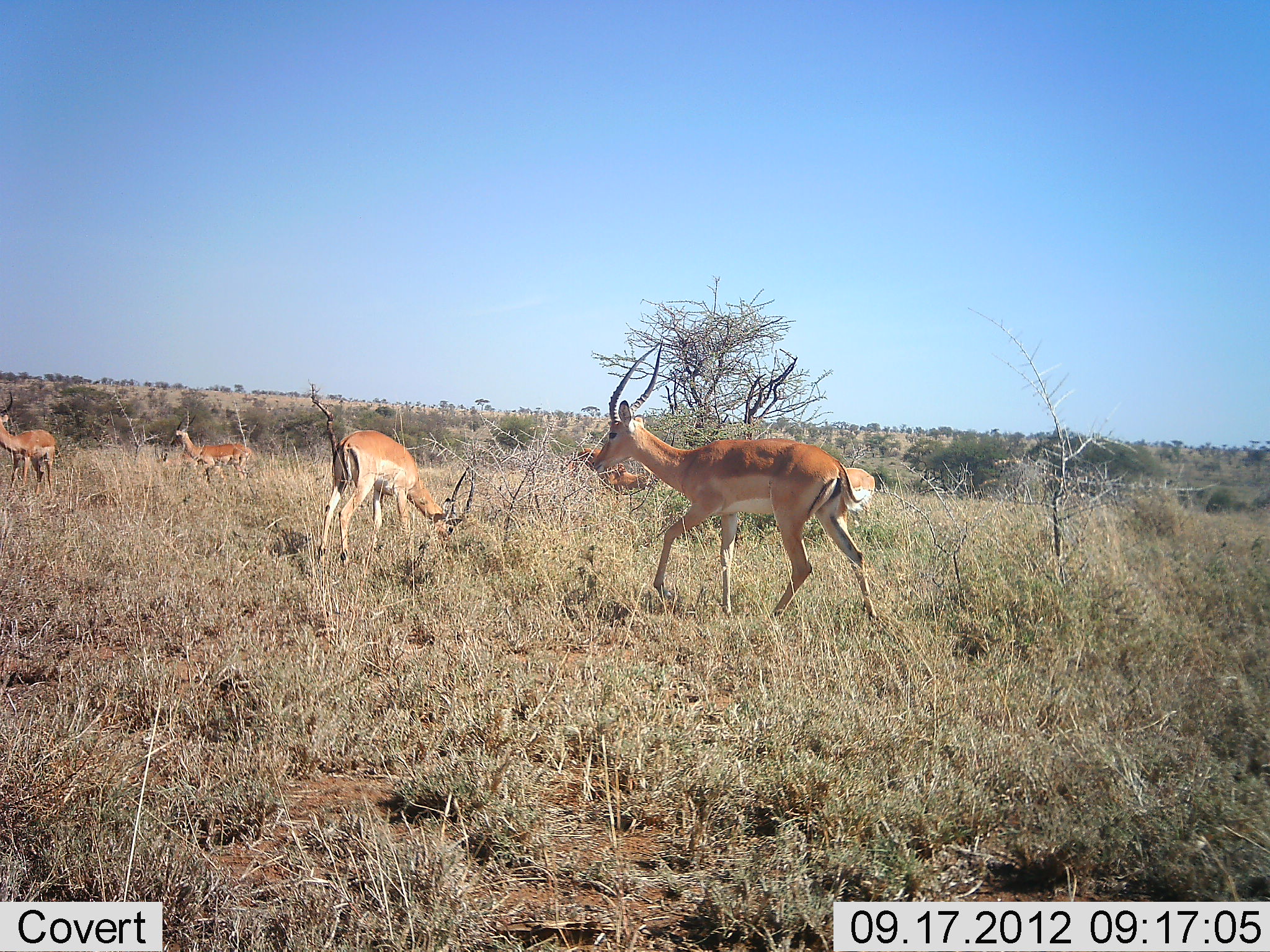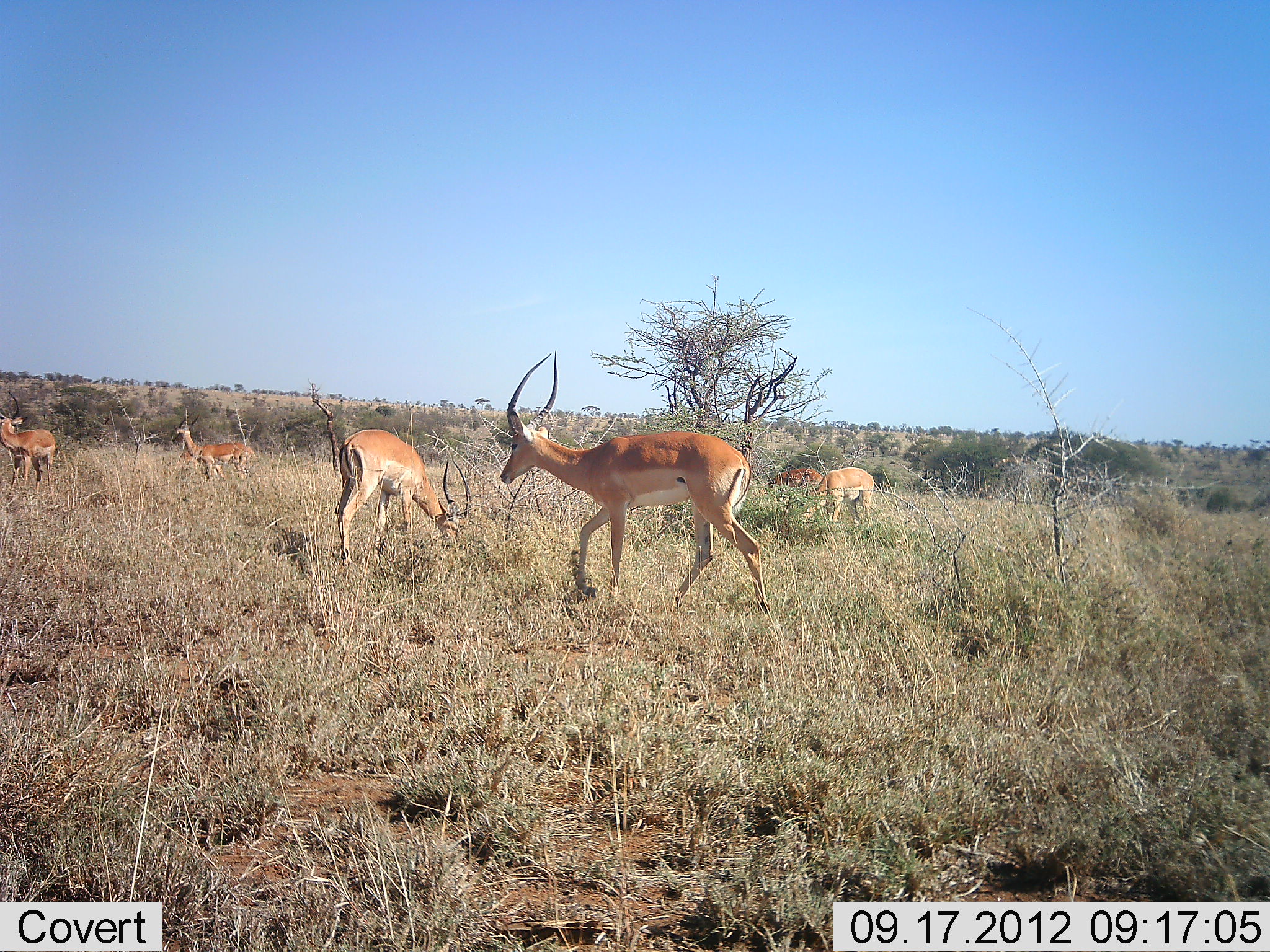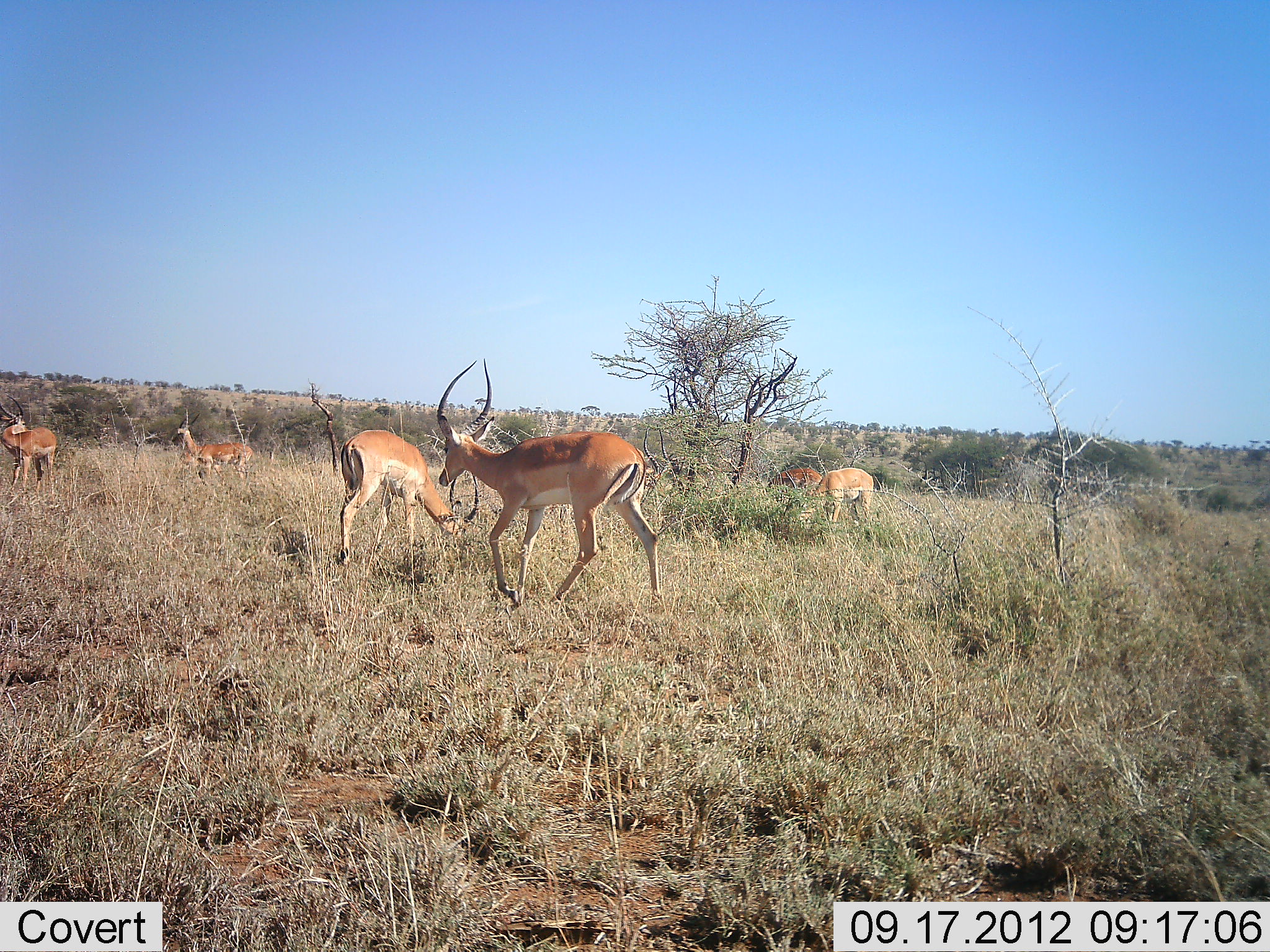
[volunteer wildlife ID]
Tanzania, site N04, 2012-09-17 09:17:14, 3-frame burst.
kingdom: Animalia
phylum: Chordata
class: Mammalia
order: Artiodactyla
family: Bovidae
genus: Aepyceros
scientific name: Aepyceros melampus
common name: impala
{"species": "impala (Aepyceros melampus)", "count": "6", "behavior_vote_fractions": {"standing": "70%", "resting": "0%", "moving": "60%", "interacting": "0%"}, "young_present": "0%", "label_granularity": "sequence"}